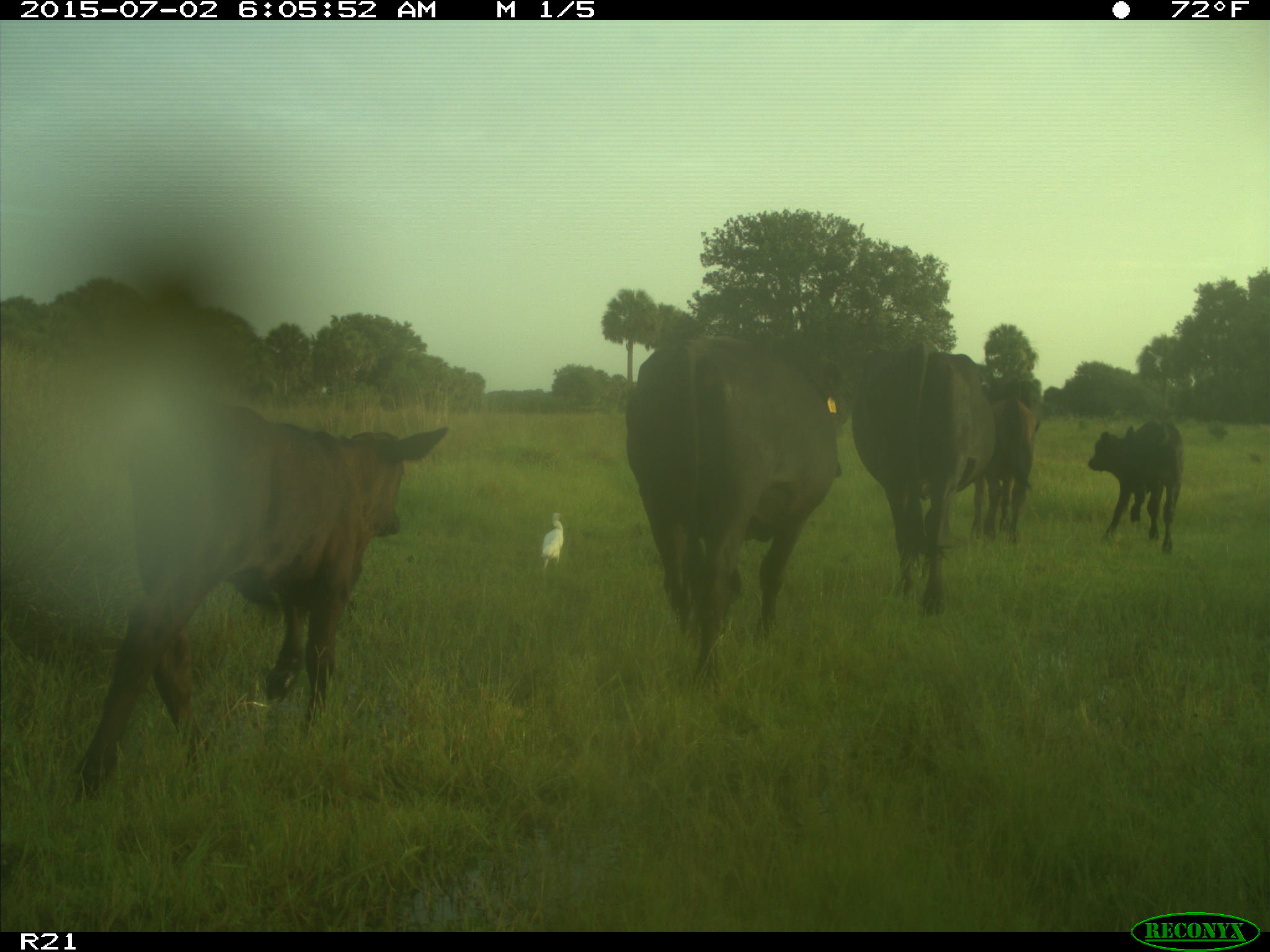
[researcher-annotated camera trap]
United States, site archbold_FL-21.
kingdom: Animalia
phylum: Chordata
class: Mammalia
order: Artiodactyla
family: Bovidae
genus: Bos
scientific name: Bos taurus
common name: domestic cow